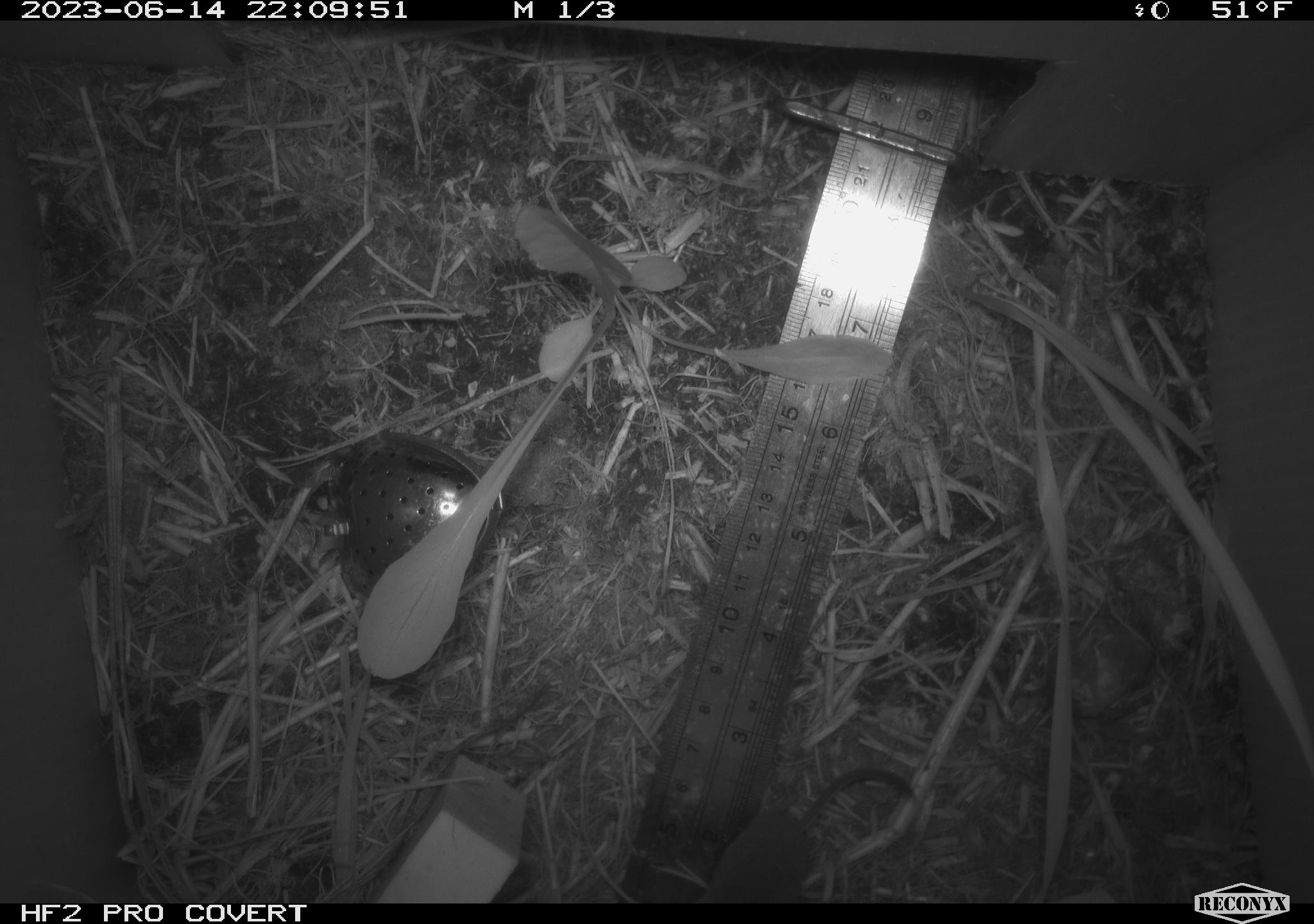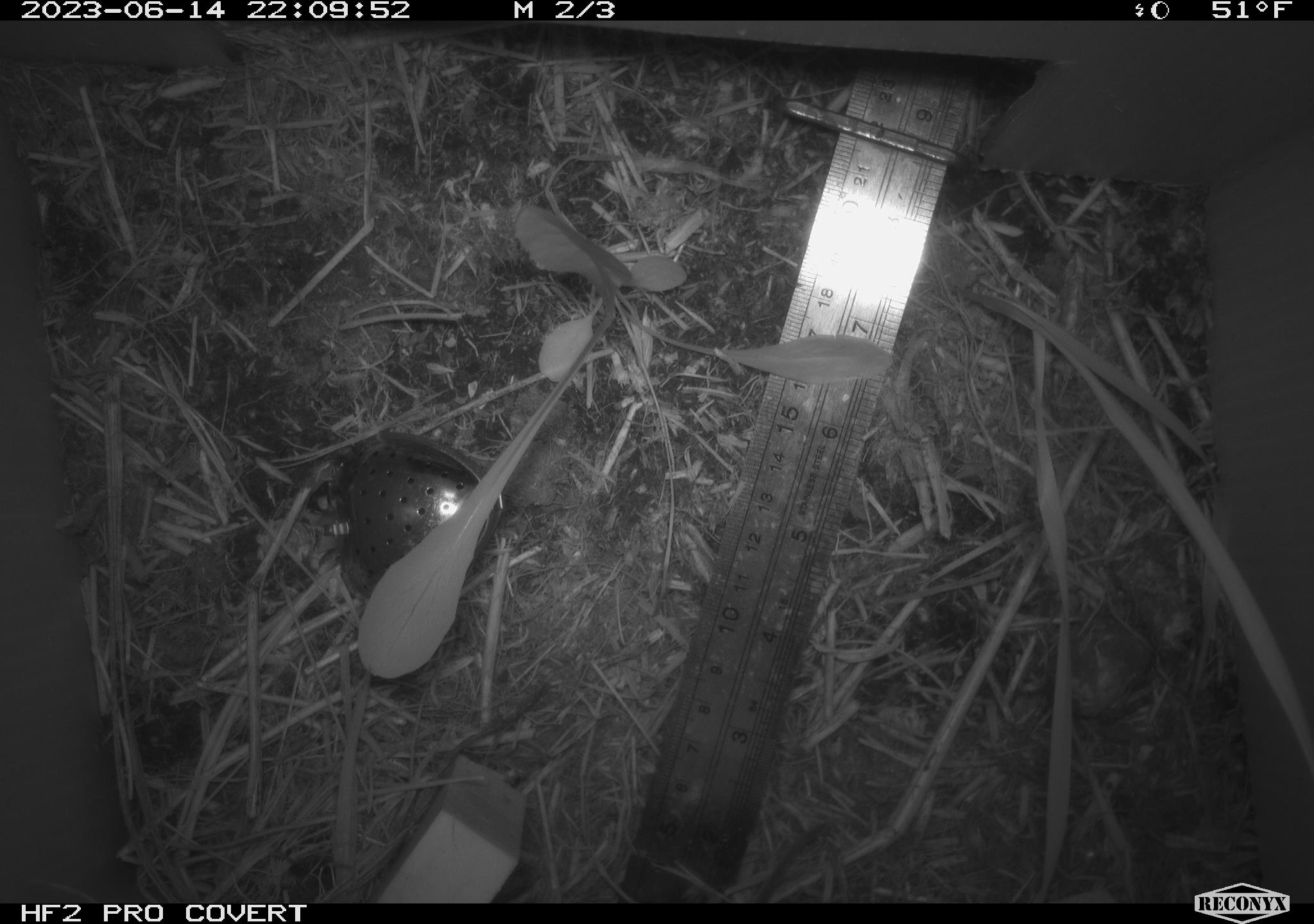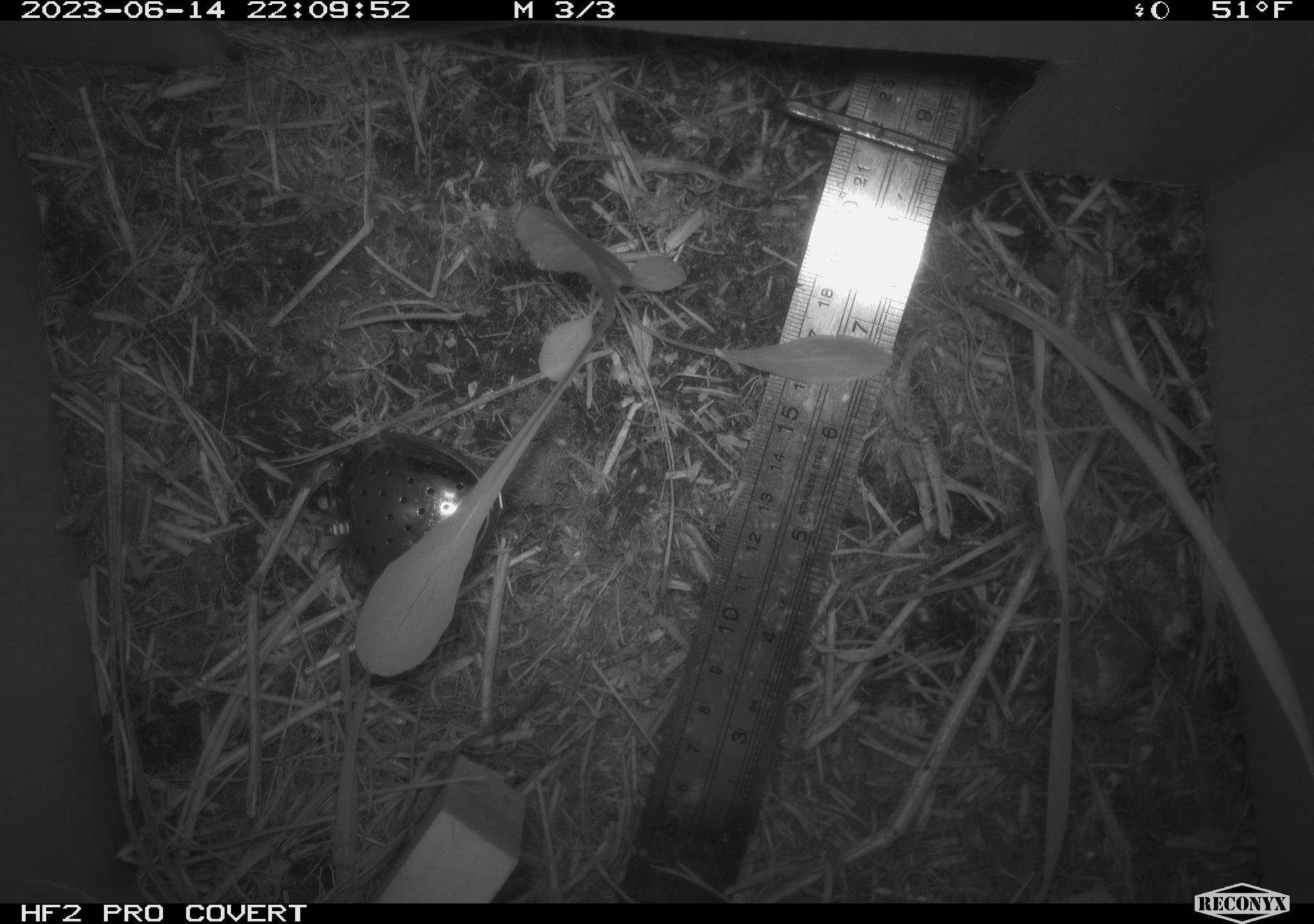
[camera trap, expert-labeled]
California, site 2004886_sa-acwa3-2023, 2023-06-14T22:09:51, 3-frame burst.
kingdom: Animalia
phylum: Chordata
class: Mammalia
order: Eulipotyphla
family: Soricidae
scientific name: Soricidae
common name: shrews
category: soricidae family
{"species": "soricidae family (shrews) (Soricidae)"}